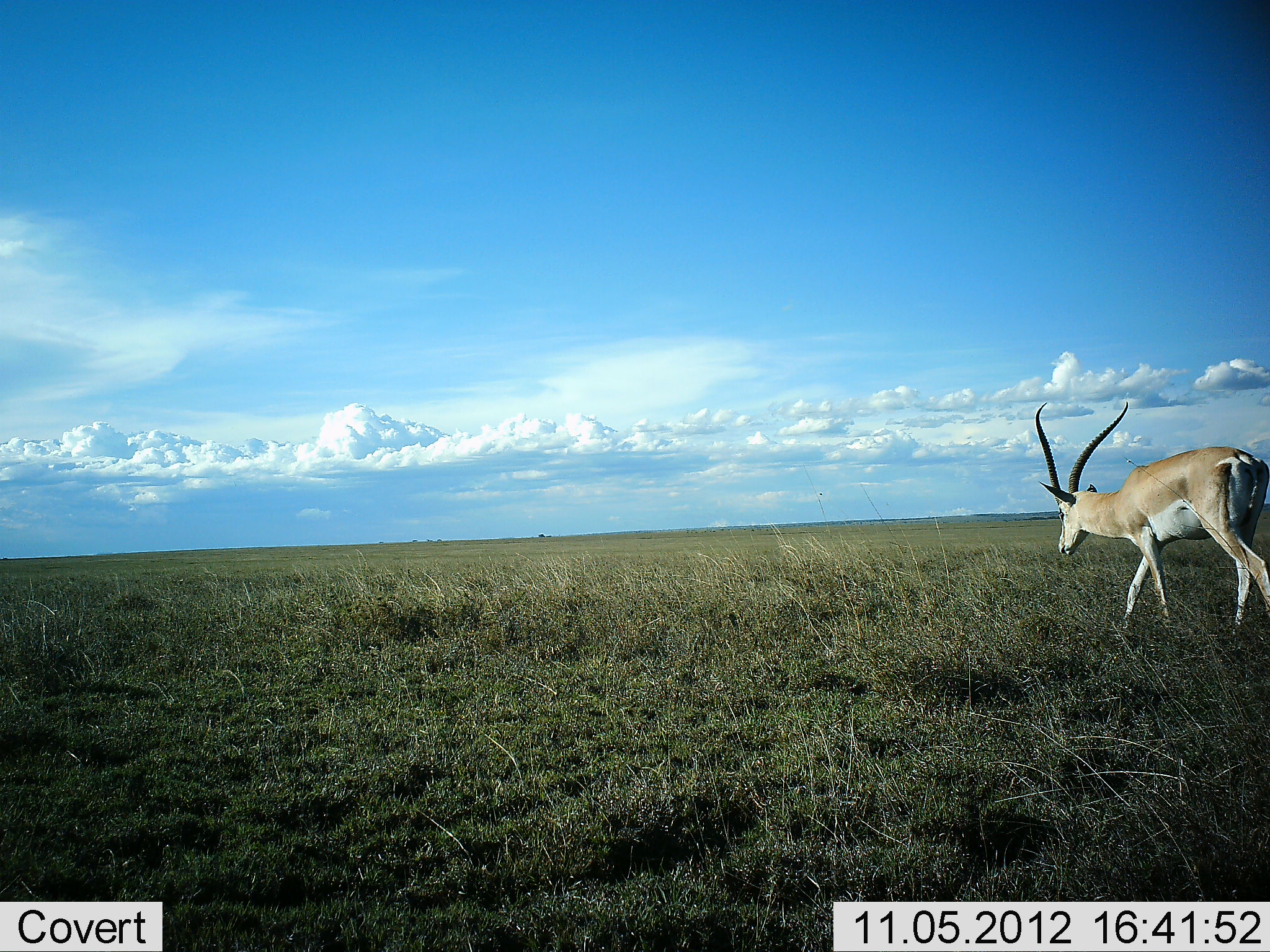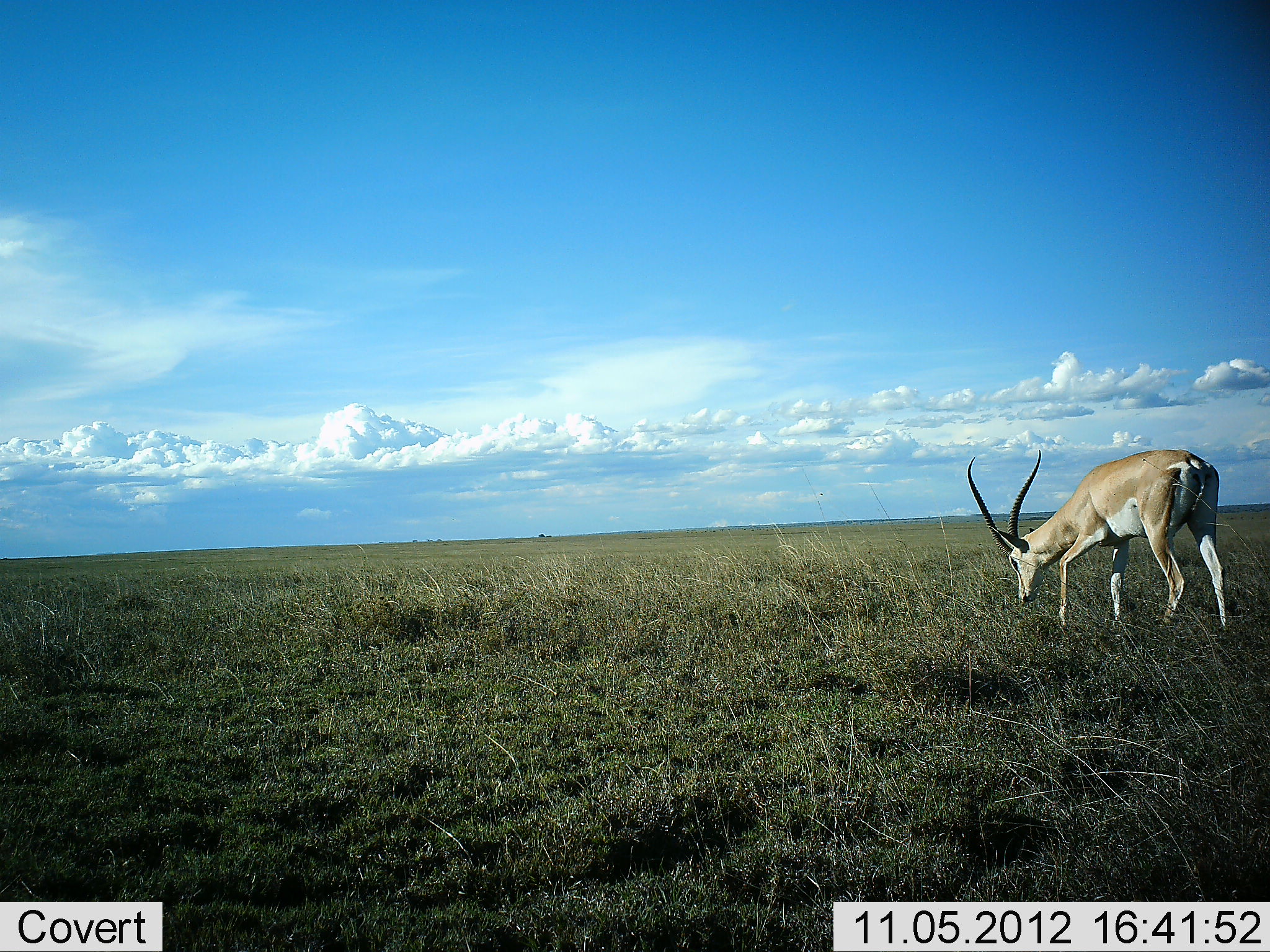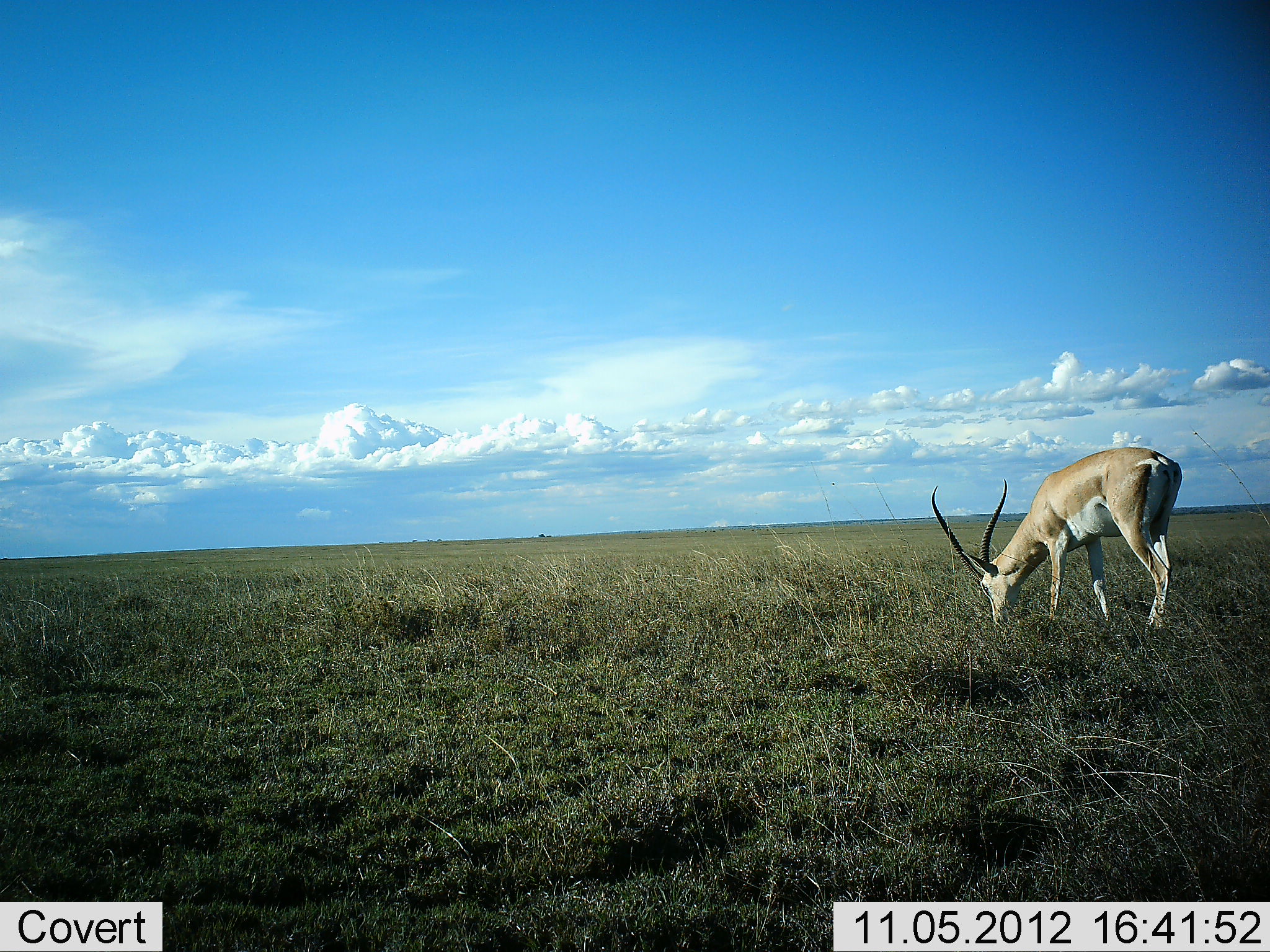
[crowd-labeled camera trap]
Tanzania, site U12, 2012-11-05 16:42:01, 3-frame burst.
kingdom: Animalia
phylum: Chordata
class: Mammalia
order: Artiodactyla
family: Bovidae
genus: Nanger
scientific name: Nanger granti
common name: grant's gazelle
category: gazellegrants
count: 1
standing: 20%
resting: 0%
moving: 30%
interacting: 0%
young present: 0%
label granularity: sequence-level